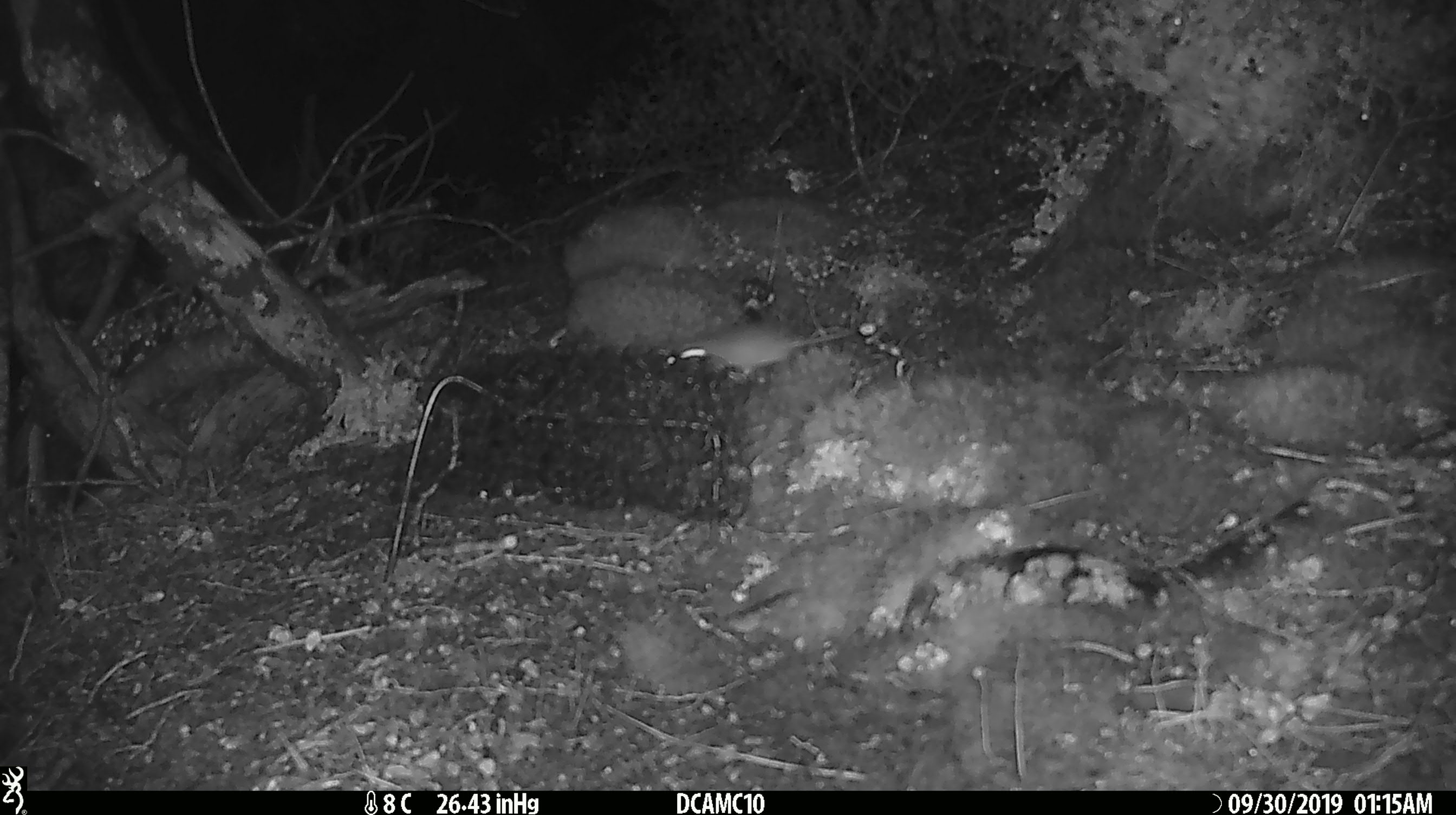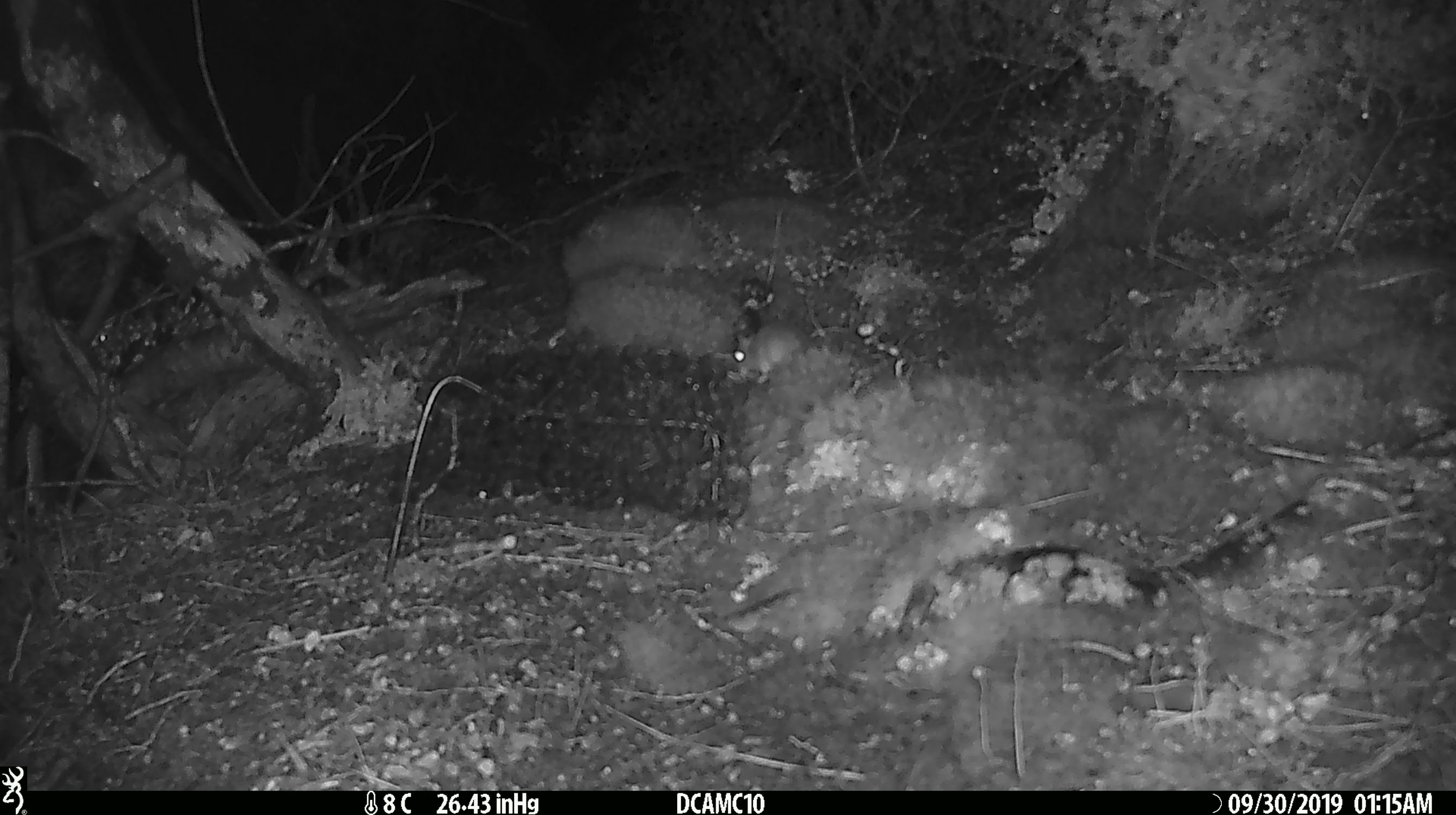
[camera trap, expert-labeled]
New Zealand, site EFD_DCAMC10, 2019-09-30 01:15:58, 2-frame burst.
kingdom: Animalia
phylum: Chordata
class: Mammalia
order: Rodentia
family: Muridae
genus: Mus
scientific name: Mus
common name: mouse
Mouse (Mus).